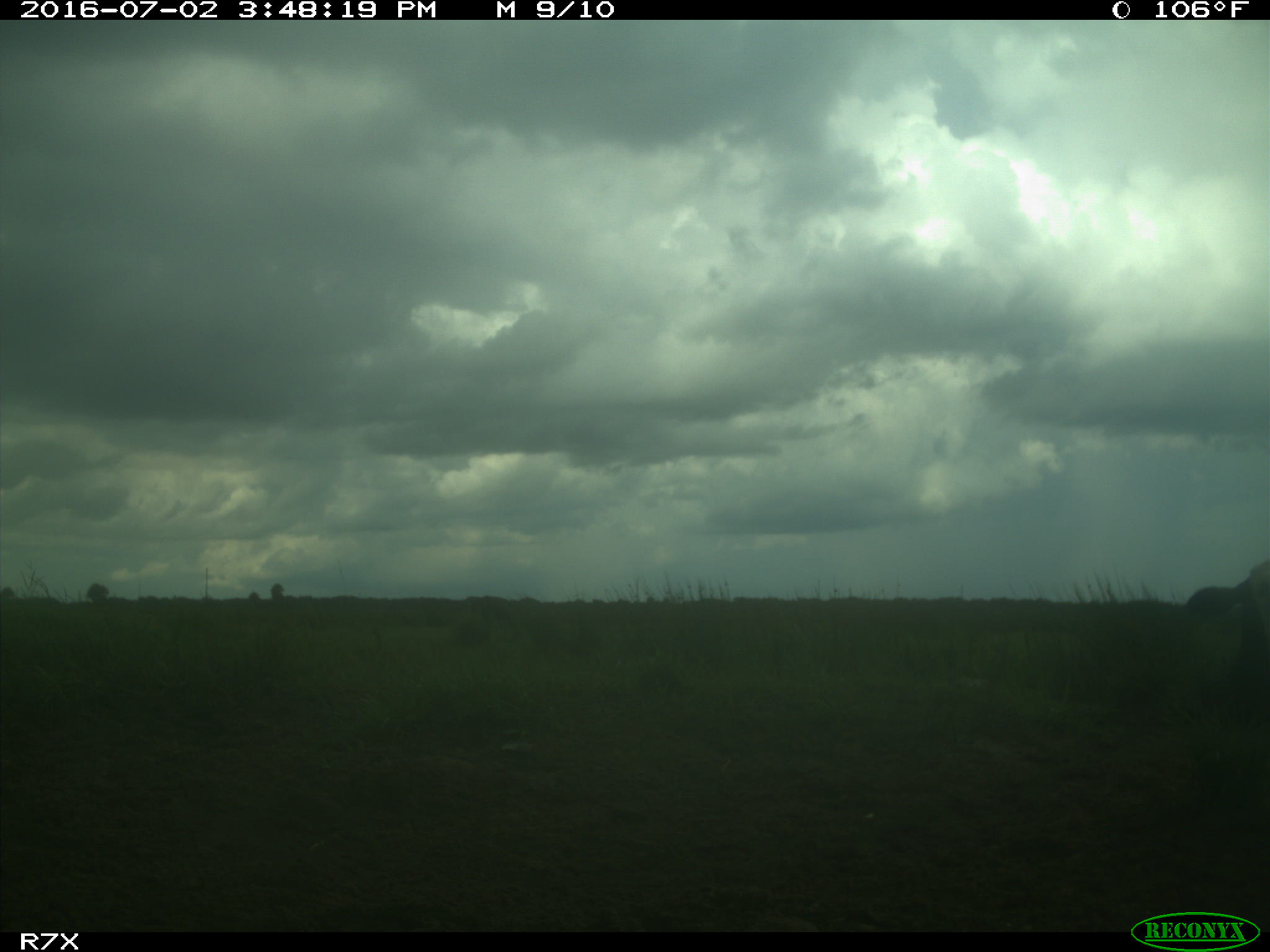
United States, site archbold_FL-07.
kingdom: Animalia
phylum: Chordata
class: Mammalia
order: Artiodactyla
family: Bovidae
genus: Bos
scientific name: Bos taurus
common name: domestic cow